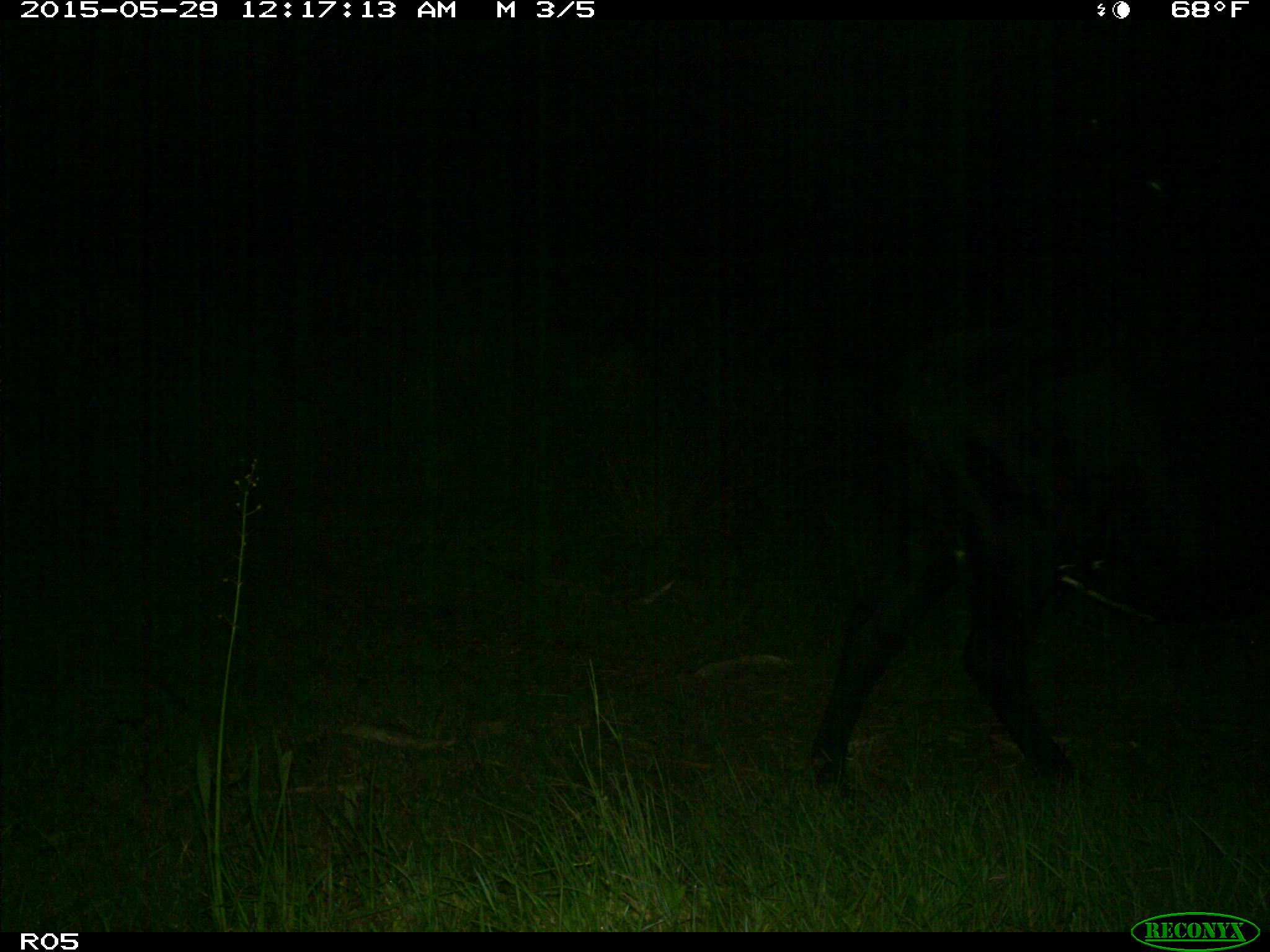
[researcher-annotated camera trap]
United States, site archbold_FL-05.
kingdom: Animalia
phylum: Chordata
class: Mammalia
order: Artiodactyla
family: Bovidae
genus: Bos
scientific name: Bos taurus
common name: domestic cow